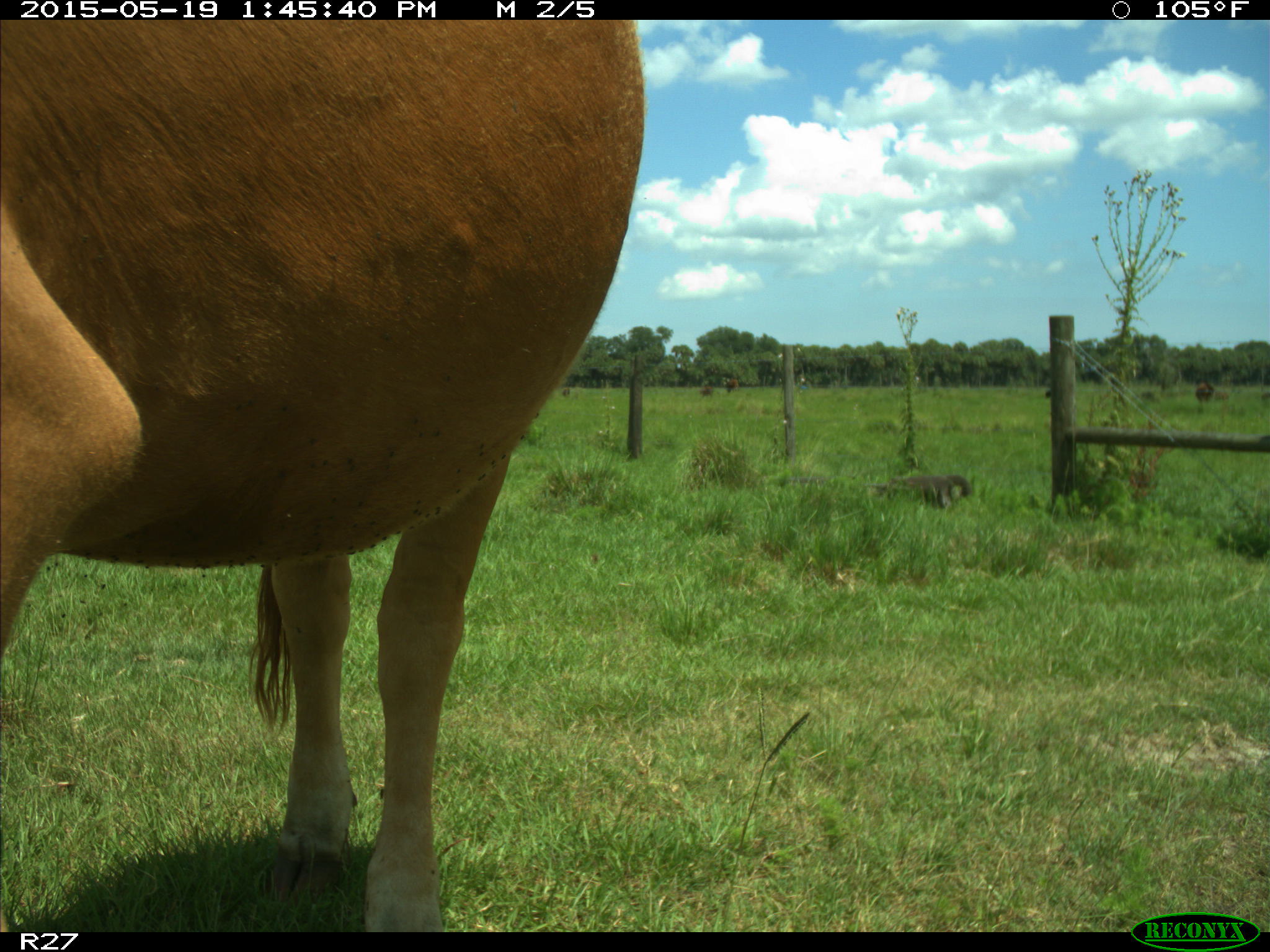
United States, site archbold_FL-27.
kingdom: Animalia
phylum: Chordata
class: Mammalia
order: Artiodactyla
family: Bovidae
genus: Bos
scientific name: Bos taurus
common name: domestic cow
Bos taurus (domestic cow).